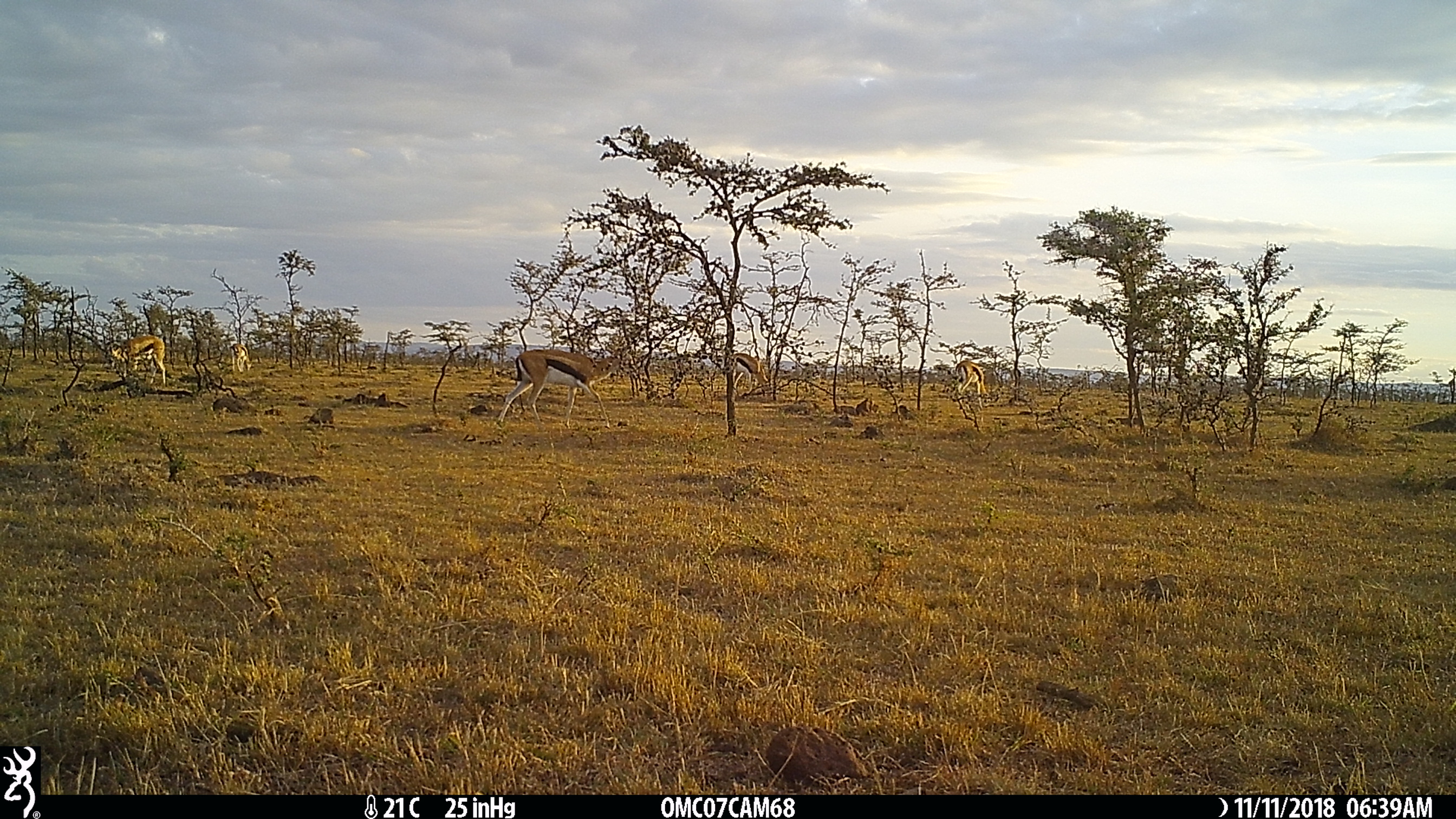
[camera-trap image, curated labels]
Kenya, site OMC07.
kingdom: Animalia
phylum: Chordata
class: Mammalia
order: Artiodactyla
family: Bovidae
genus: Eudorcas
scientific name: Eudorcas thomsonii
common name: thomon's gazelle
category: gazelle thomsons